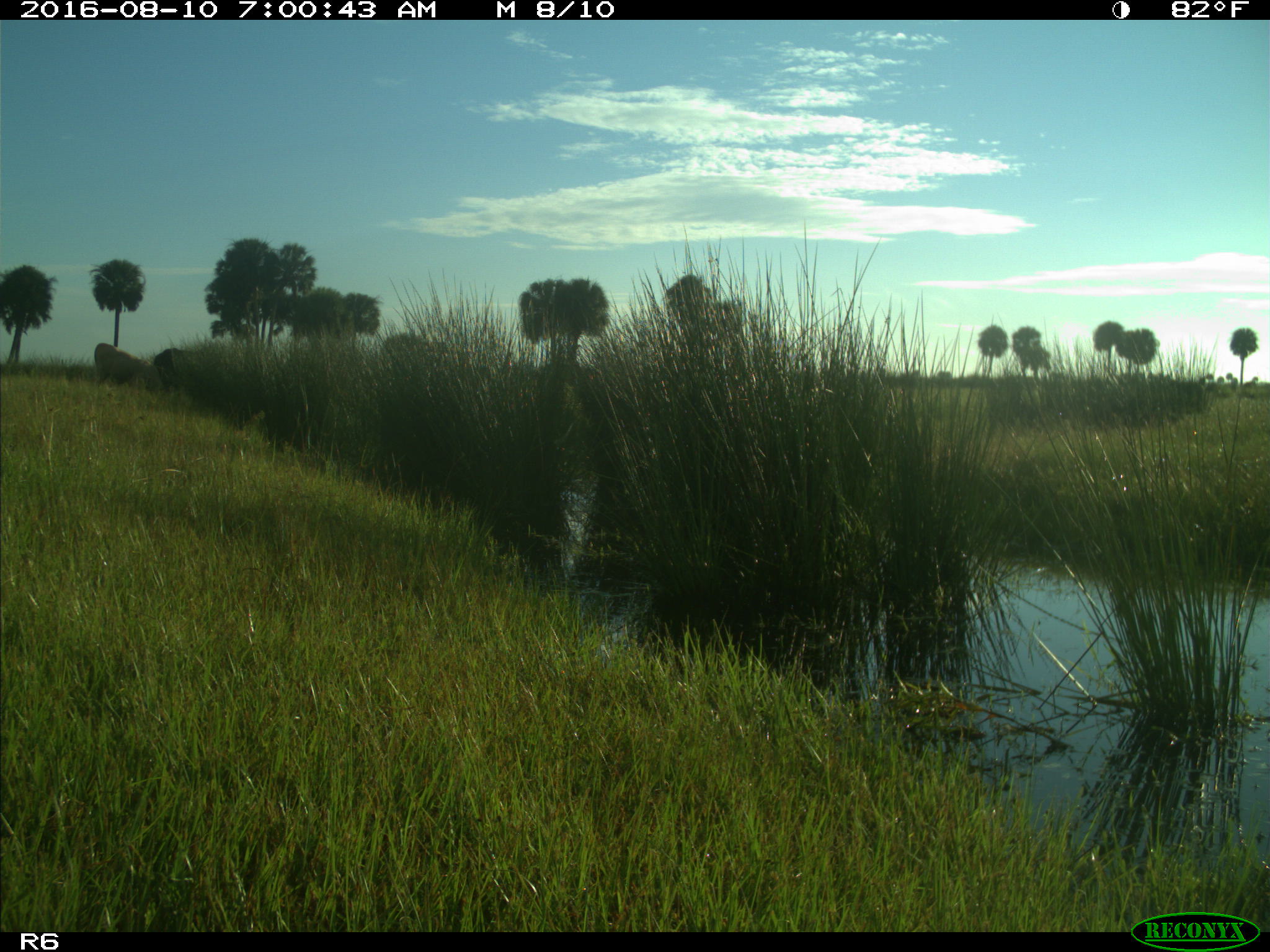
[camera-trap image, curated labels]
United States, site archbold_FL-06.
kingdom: Animalia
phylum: Chordata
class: Mammalia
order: Artiodactyla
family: Bovidae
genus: Bos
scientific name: Bos taurus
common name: domestic cow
Bos taurus (domestic cow).